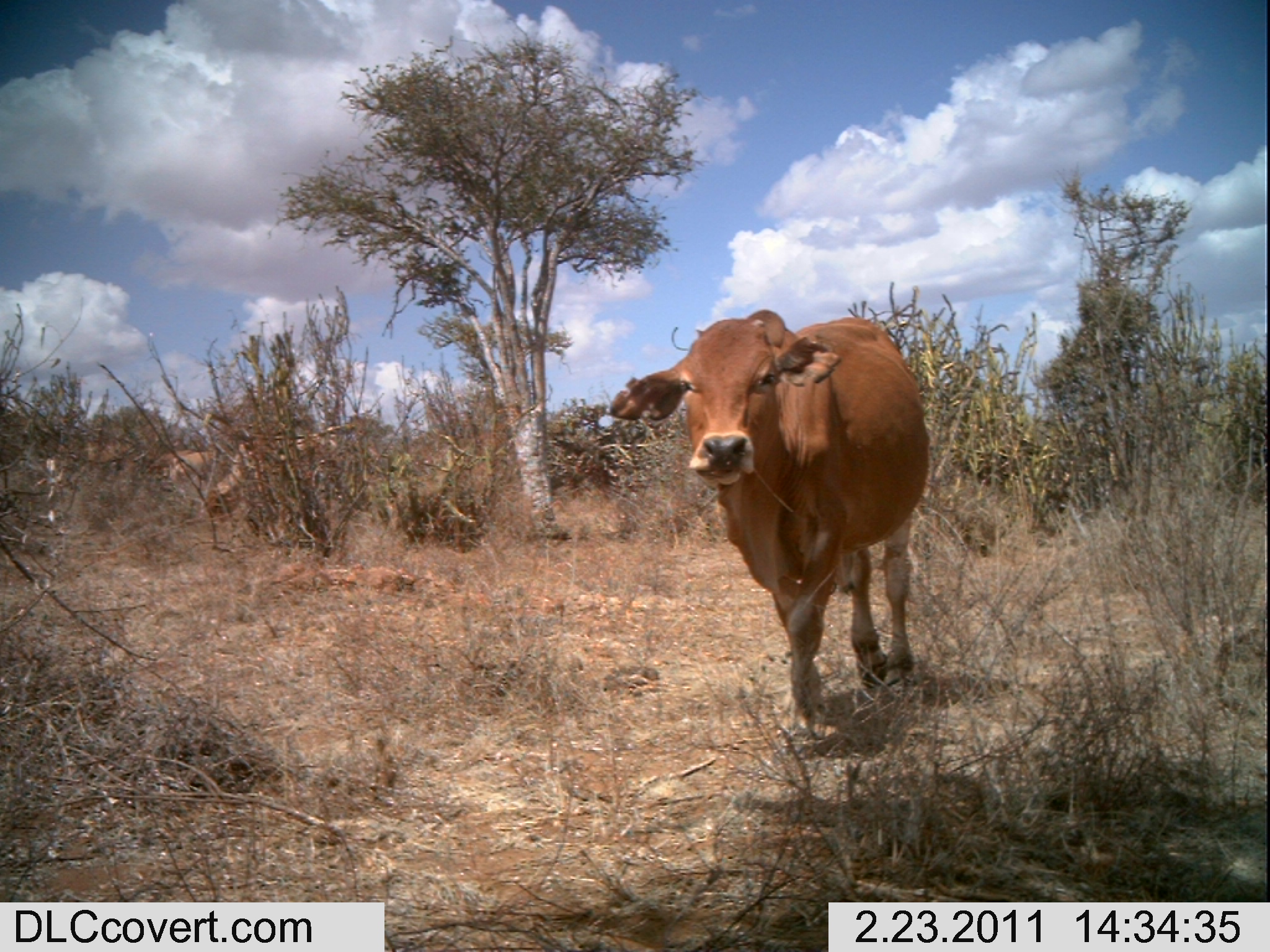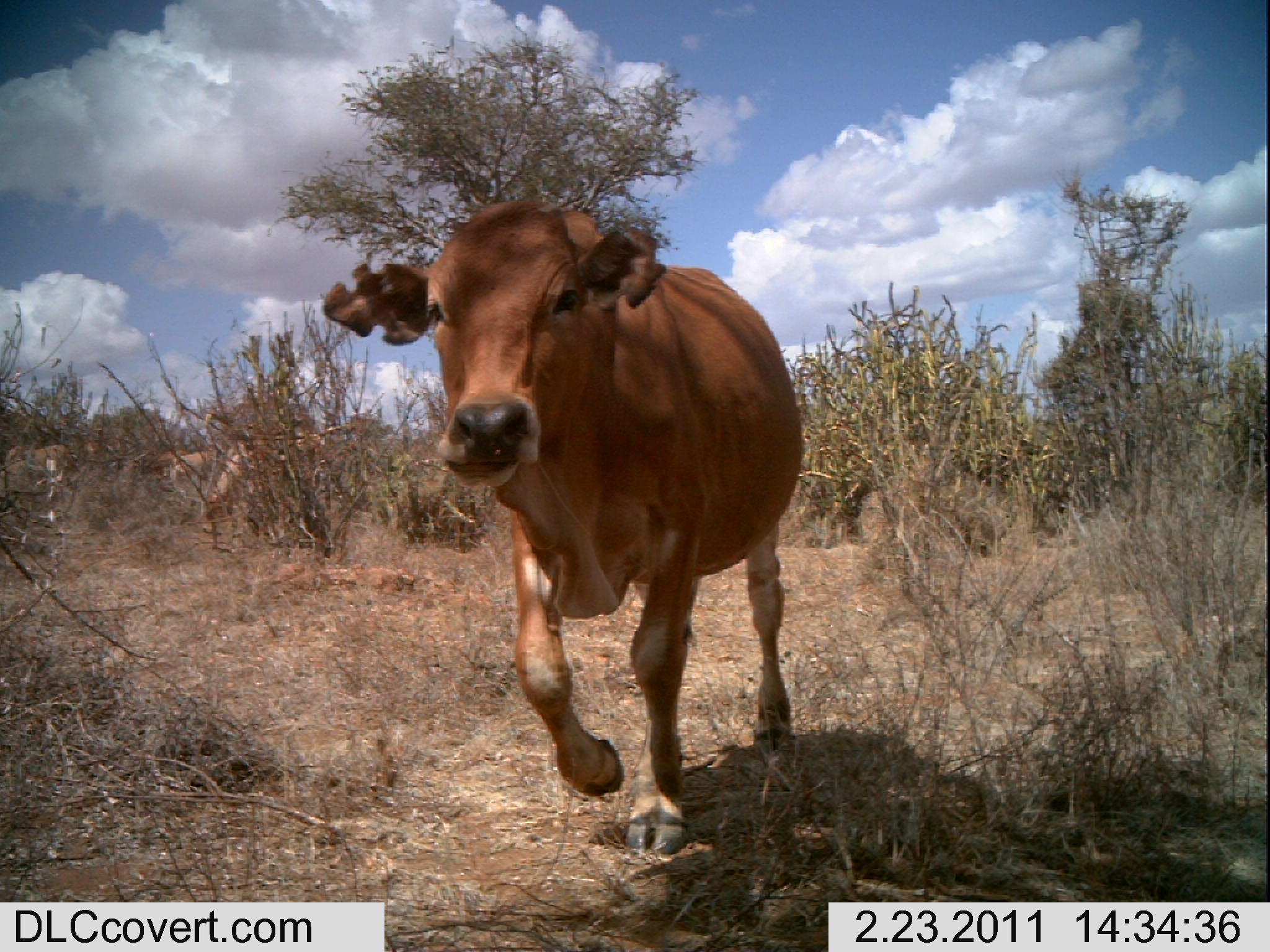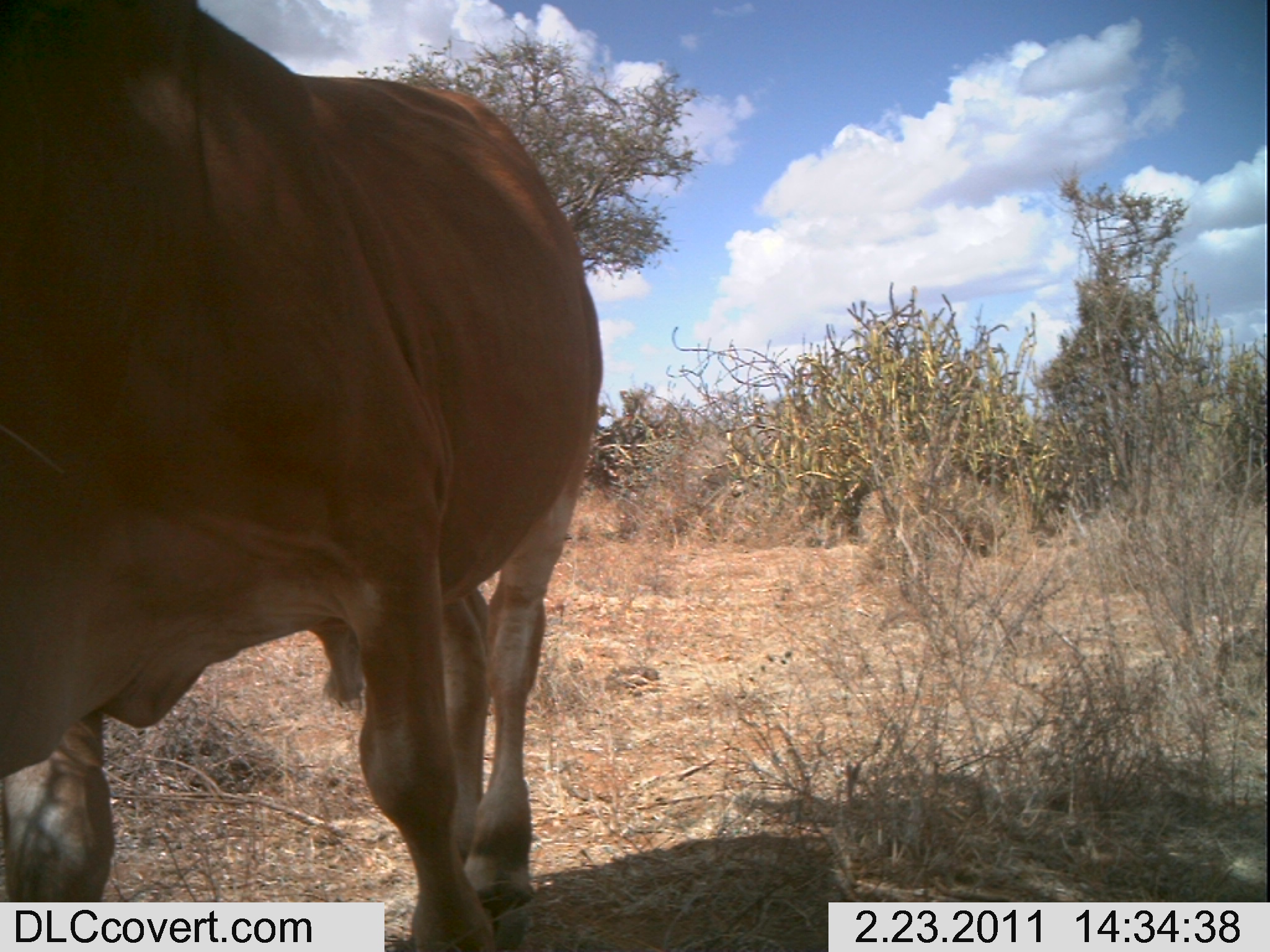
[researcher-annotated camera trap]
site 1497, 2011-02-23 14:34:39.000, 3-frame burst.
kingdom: Animalia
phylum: Chordata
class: Mammalia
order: Artiodactyla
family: Bovidae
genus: Bos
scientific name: Bos taurus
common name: domestic cattle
Bos taurus (domestic cattle), count 2.